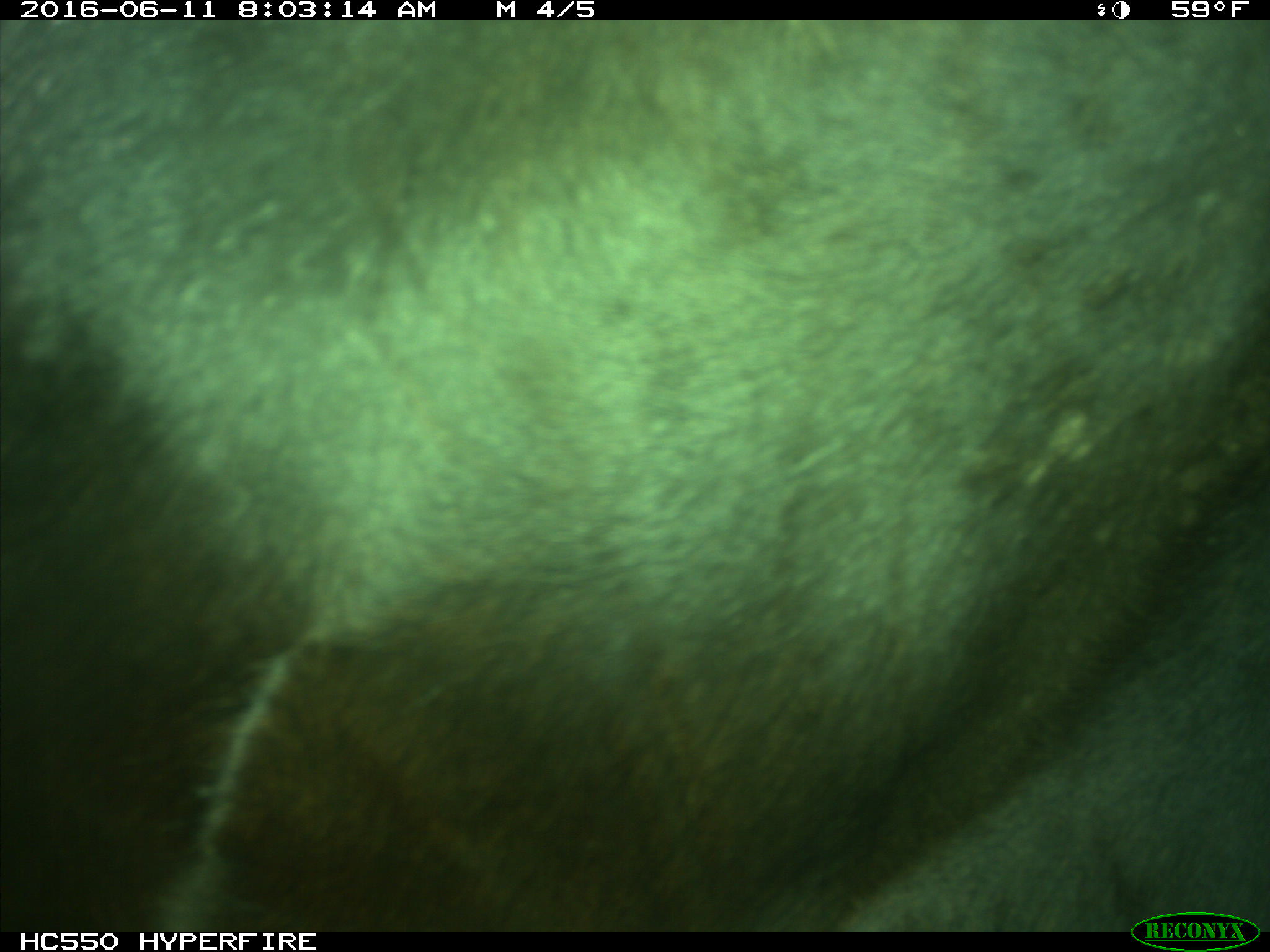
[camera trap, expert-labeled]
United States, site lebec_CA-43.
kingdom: Animalia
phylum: Chordata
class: Mammalia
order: Artiodactyla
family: Bovidae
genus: Bos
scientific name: Bos taurus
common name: domestic cow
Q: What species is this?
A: Bos taurus (domestic cow).